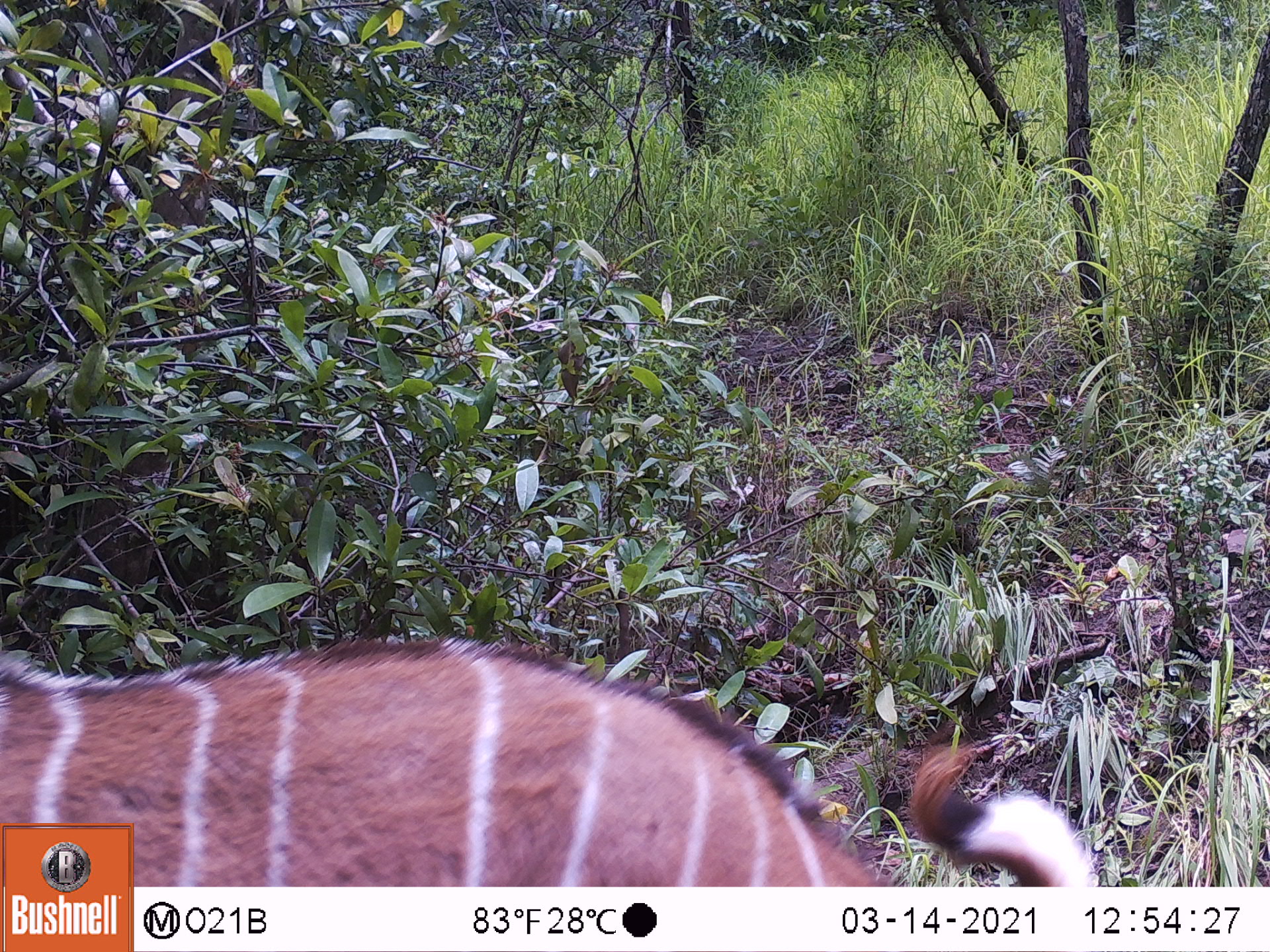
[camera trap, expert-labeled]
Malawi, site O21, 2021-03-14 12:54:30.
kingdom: Animalia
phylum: Chordata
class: Mammalia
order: Artiodactyla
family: Bovidae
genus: Tragelaphus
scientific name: Tragelaphus strepsiceros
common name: greater kudu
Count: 1.